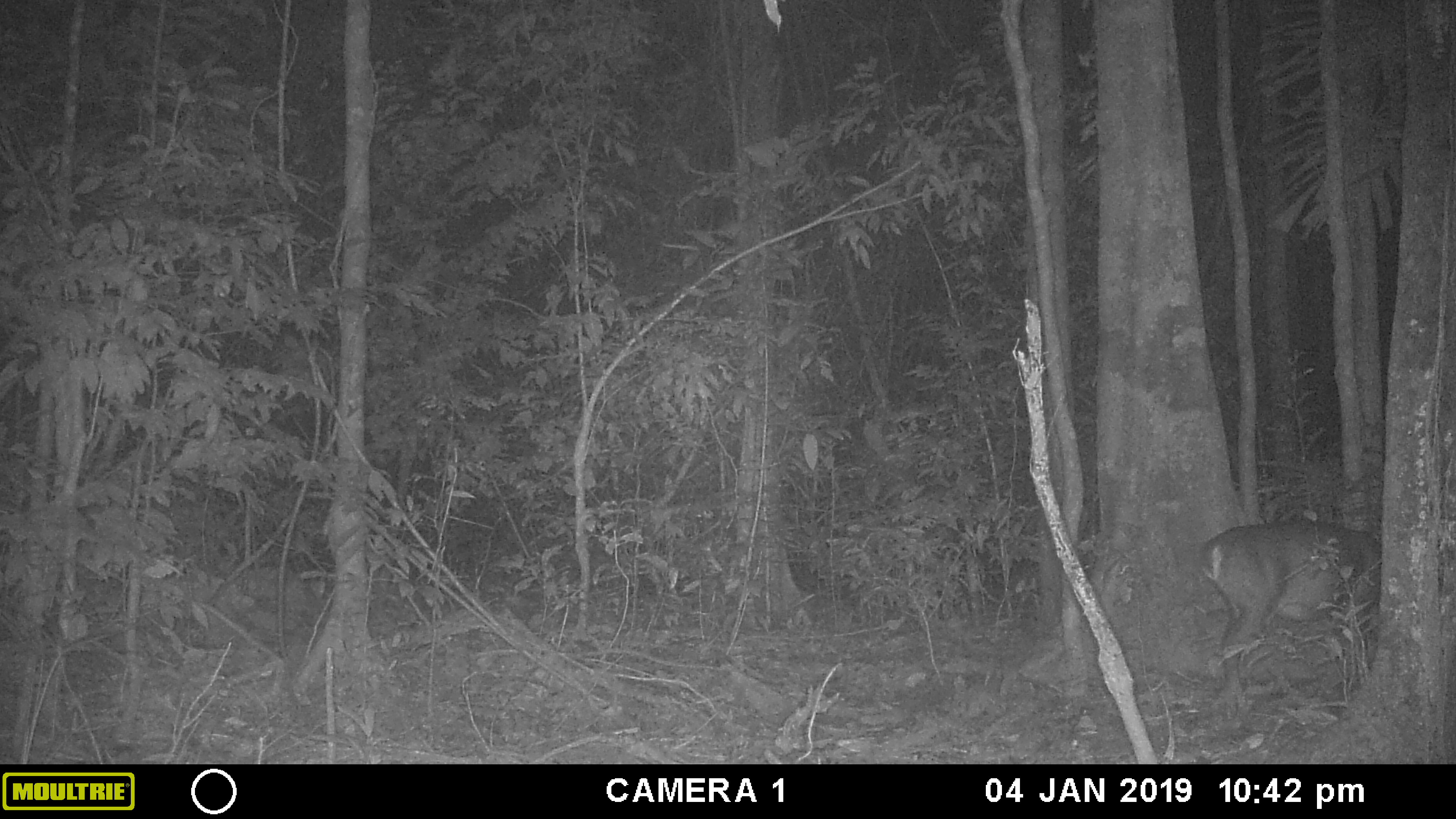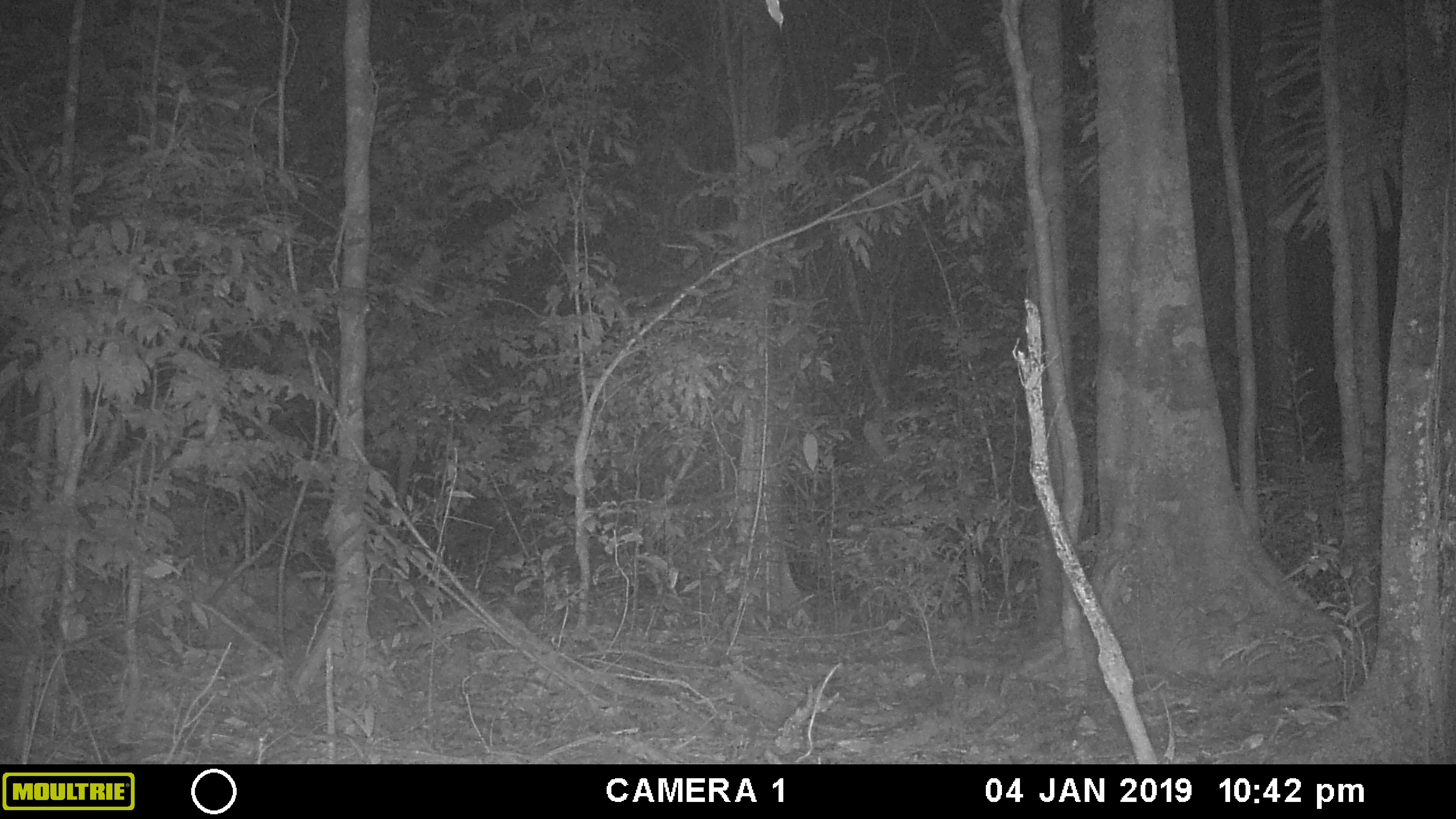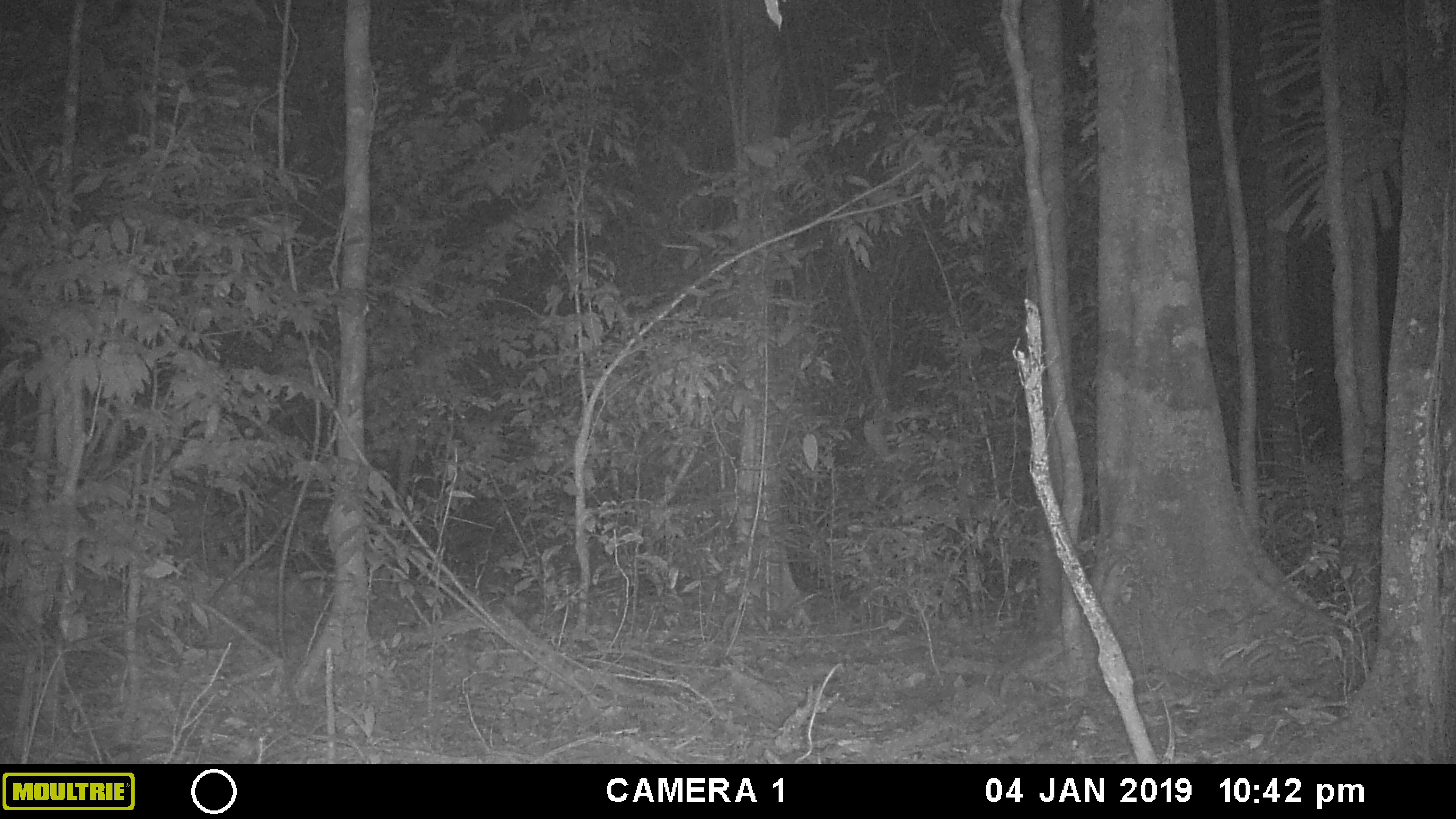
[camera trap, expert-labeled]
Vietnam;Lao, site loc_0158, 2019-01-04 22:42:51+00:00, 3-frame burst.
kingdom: Animalia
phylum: Chordata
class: Mammalia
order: Artiodactyla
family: Cervidae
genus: Muntiacus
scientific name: Muntiacus vuquangensis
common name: large-antlered muntjac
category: large antlered muntjac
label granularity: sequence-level